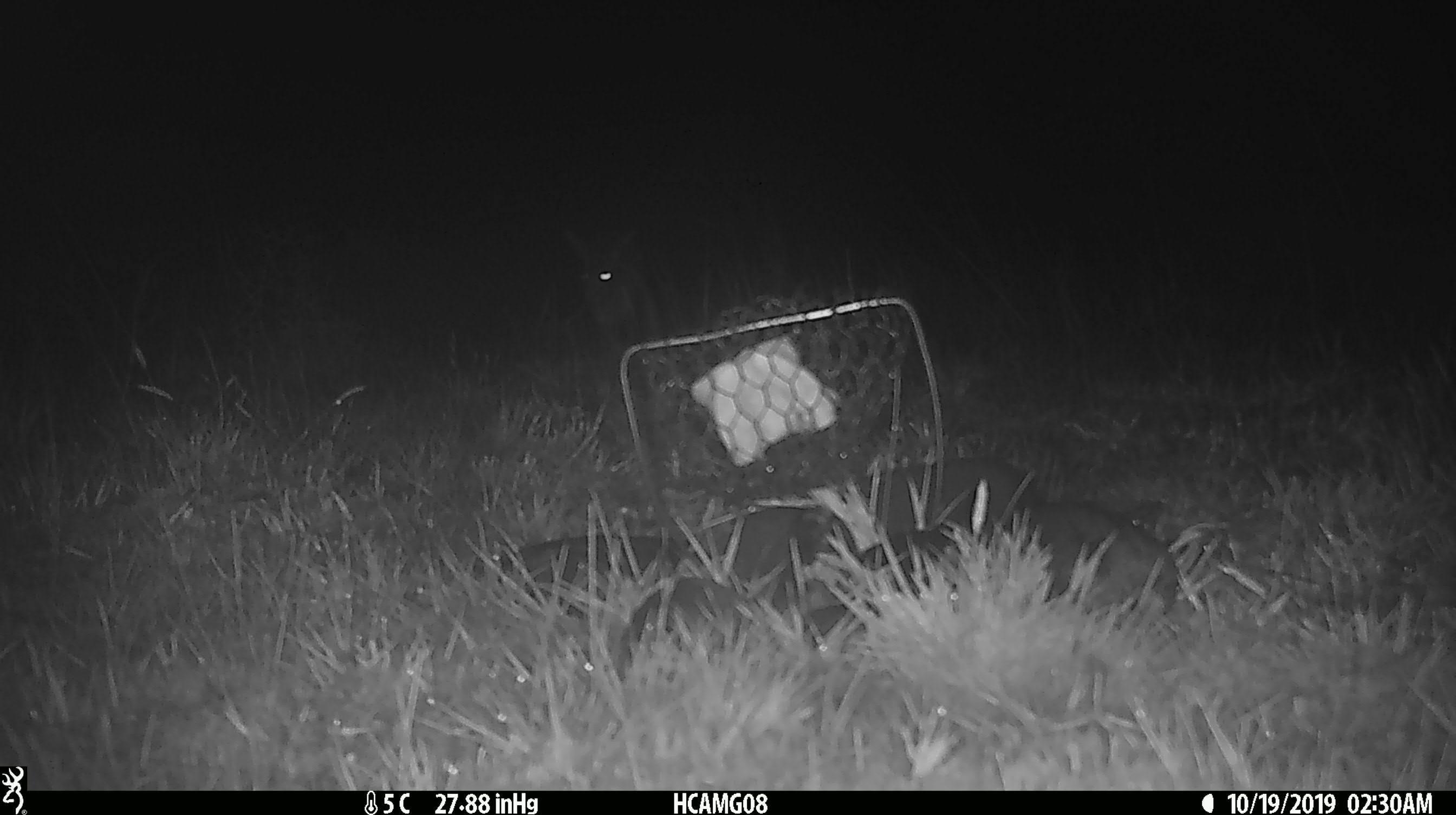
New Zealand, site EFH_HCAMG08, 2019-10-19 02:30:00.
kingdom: Animalia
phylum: Chordata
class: Mammalia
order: Rodentia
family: Muridae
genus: Mus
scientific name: Mus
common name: mouse